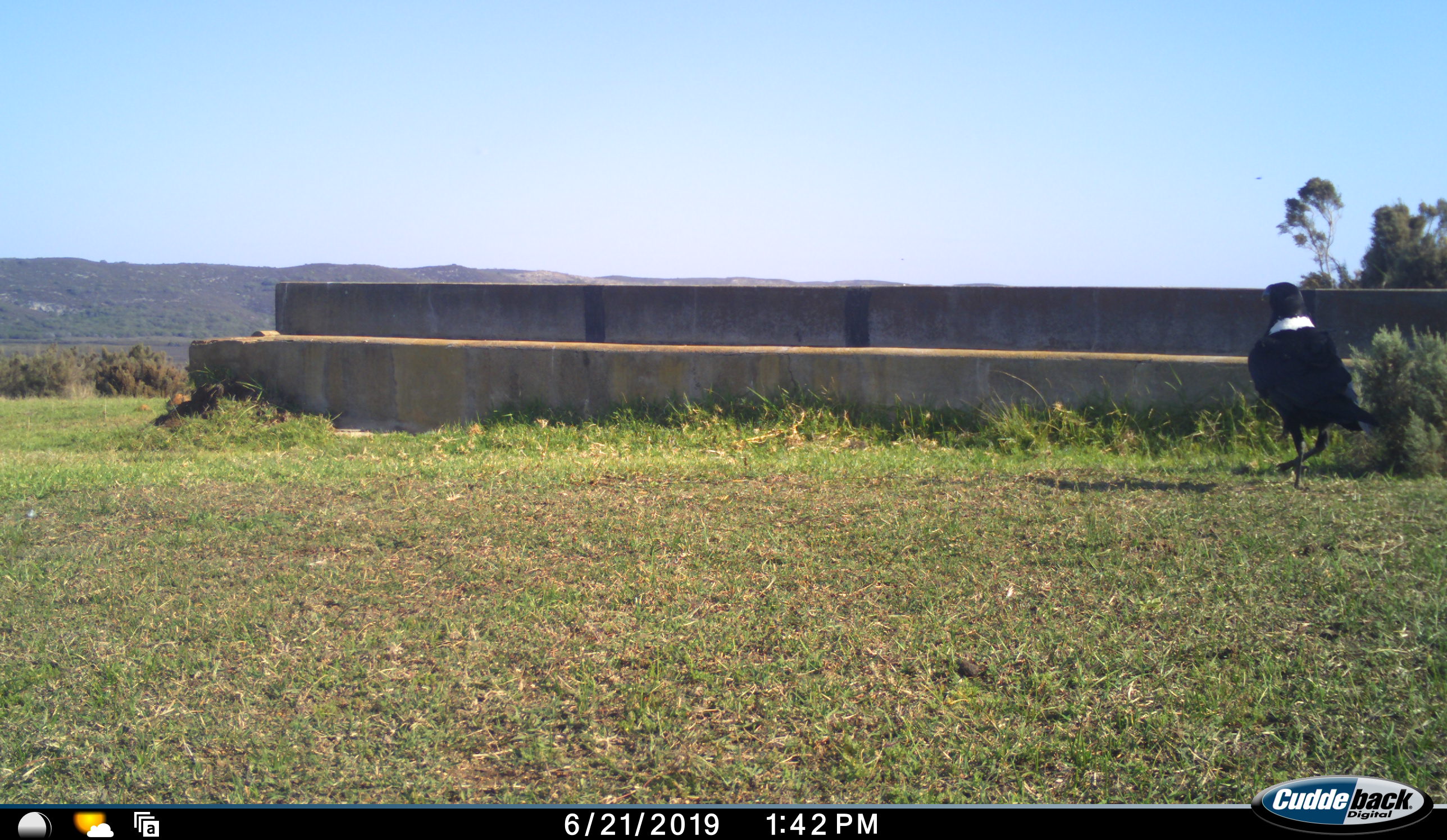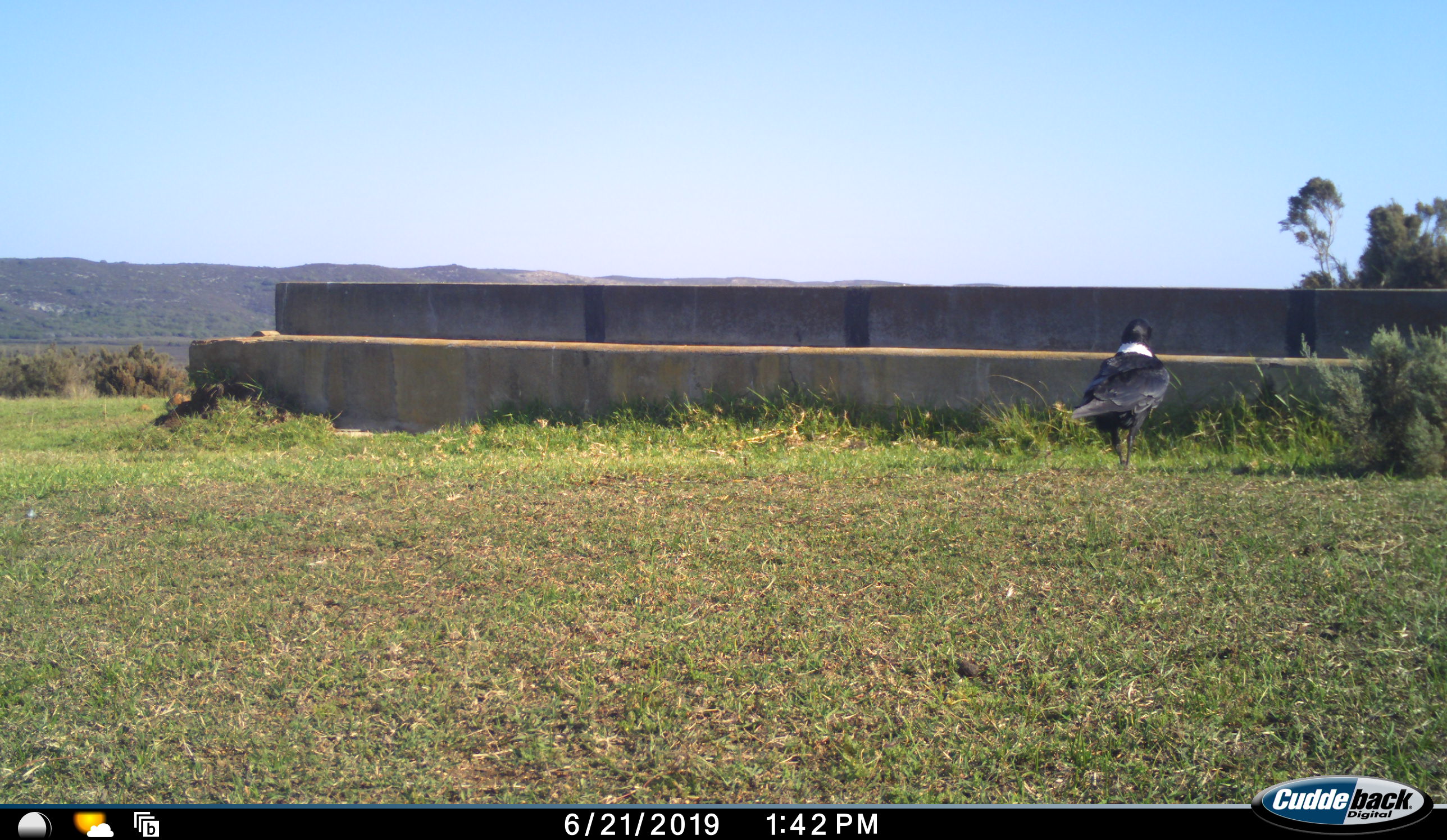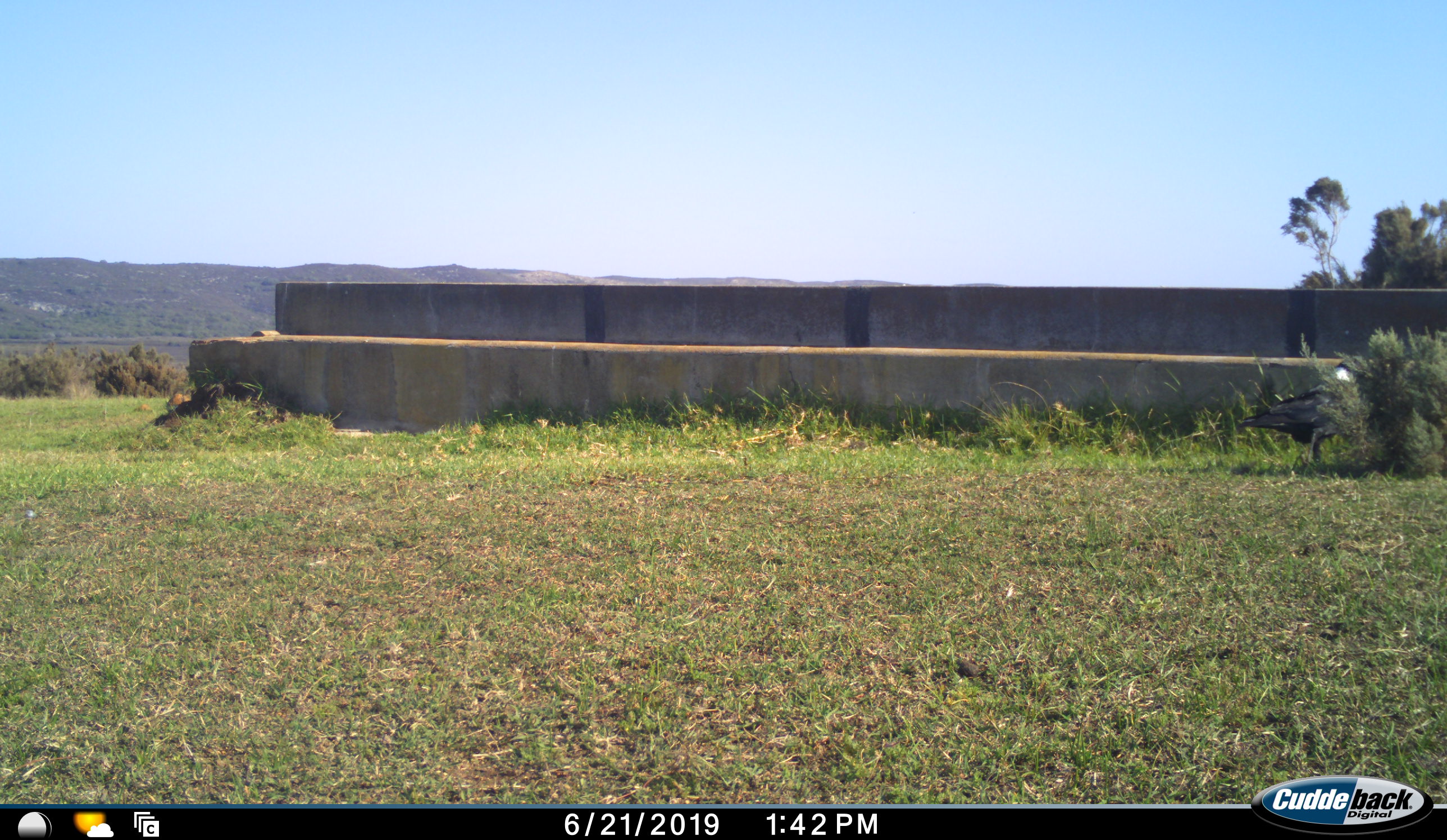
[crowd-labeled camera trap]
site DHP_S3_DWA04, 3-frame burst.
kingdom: Animalia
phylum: Chordata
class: Aves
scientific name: Aves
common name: bird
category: birdother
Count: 1.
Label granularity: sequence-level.